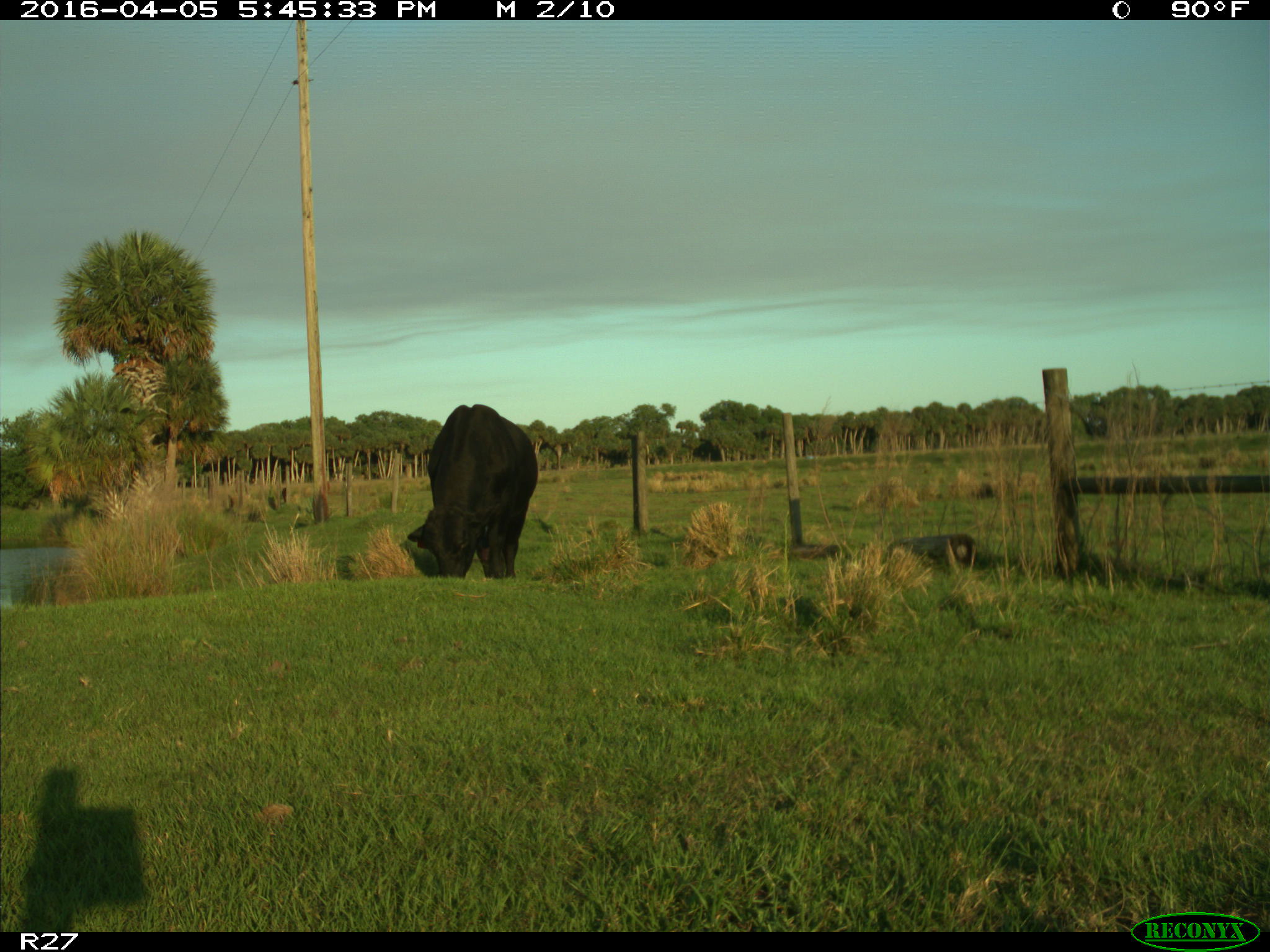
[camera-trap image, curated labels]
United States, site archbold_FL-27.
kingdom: Animalia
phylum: Chordata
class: Mammalia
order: Artiodactyla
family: Bovidae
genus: Bos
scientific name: Bos taurus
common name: domestic cow